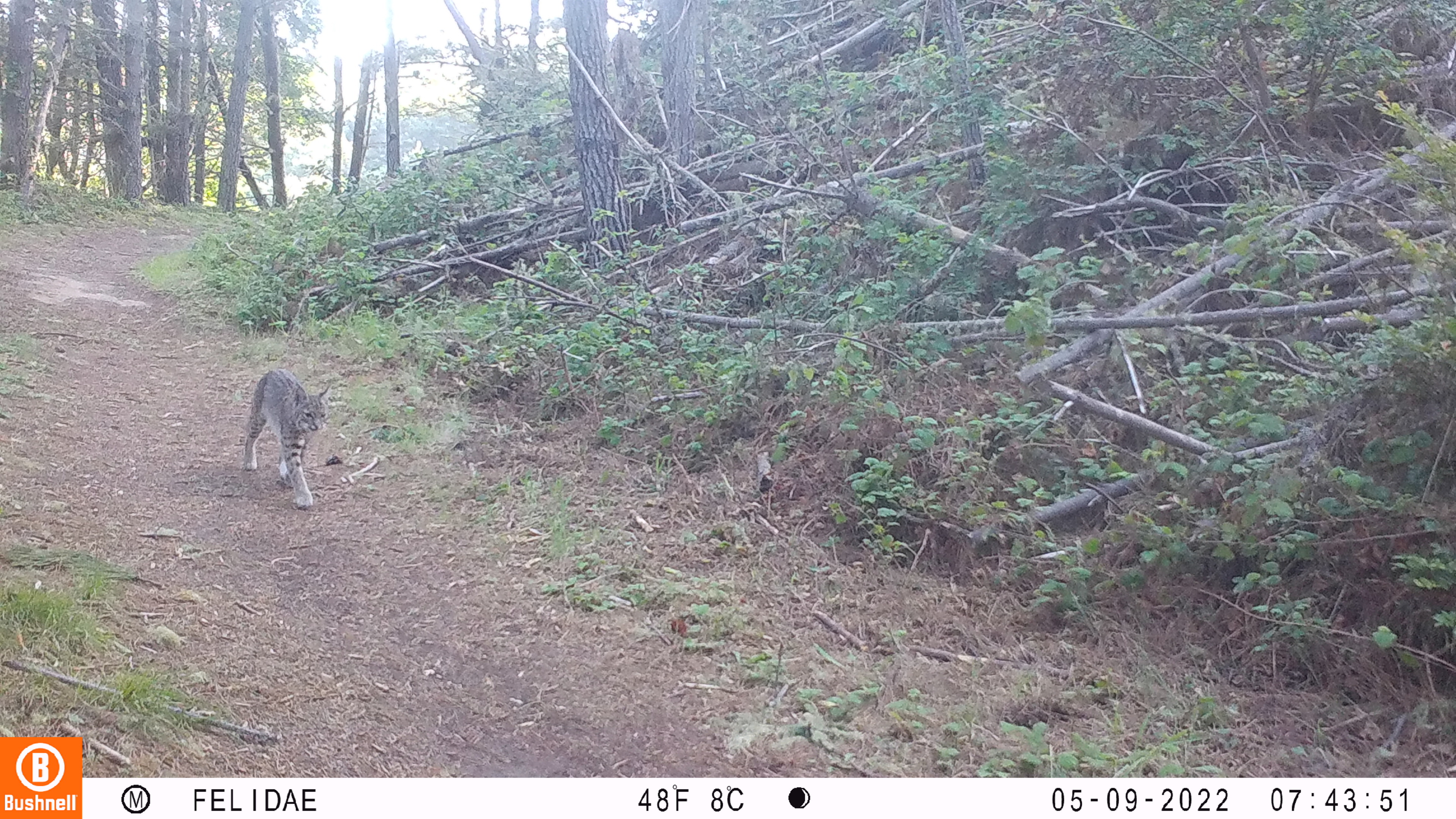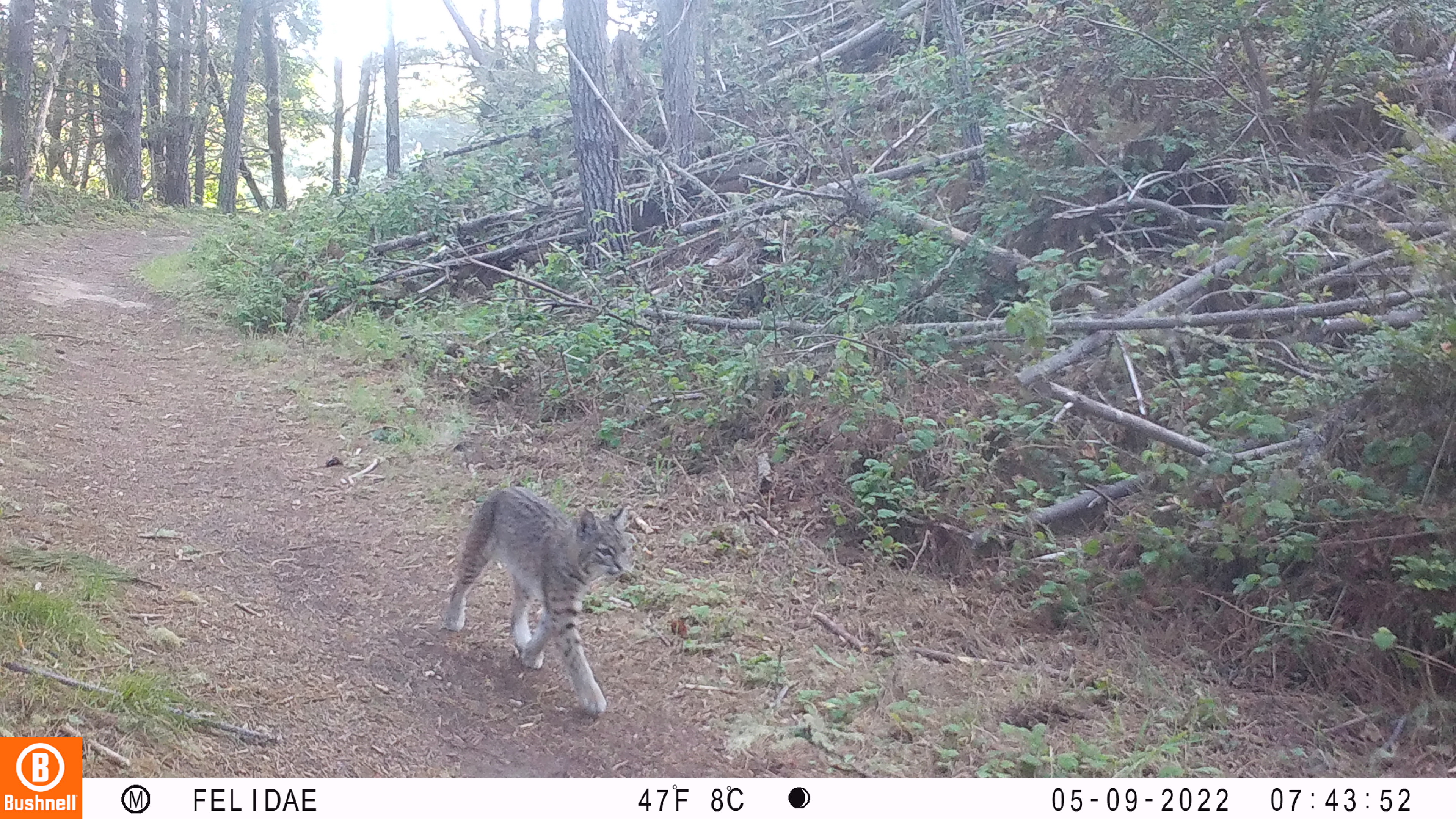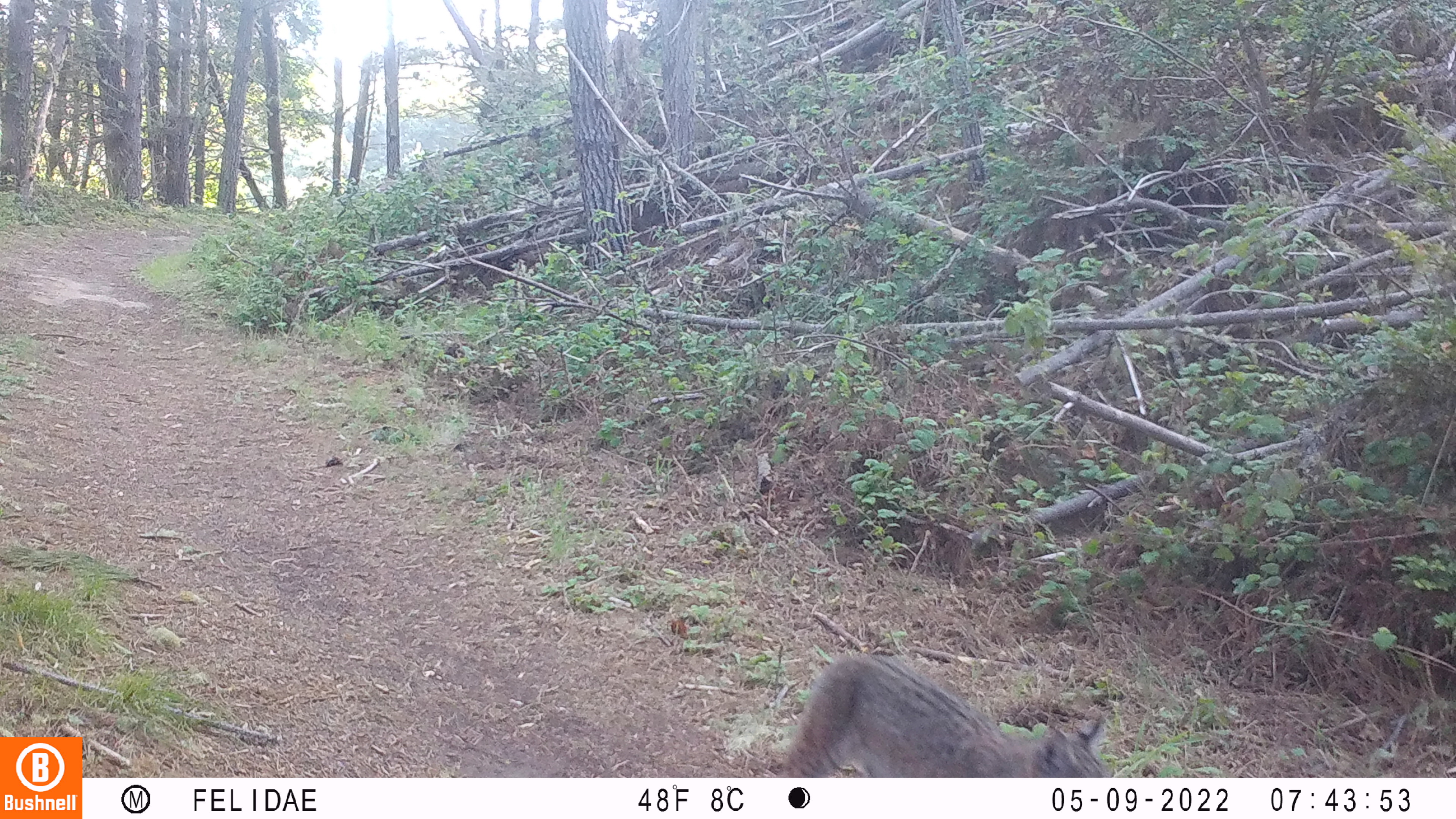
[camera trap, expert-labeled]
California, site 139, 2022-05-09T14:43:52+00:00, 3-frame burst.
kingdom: Animalia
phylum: Chordata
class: Mammalia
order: Carnivora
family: Felidae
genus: Lynx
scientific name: Lynx rufus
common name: bobcat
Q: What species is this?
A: Bobcat (Lynx rufus).